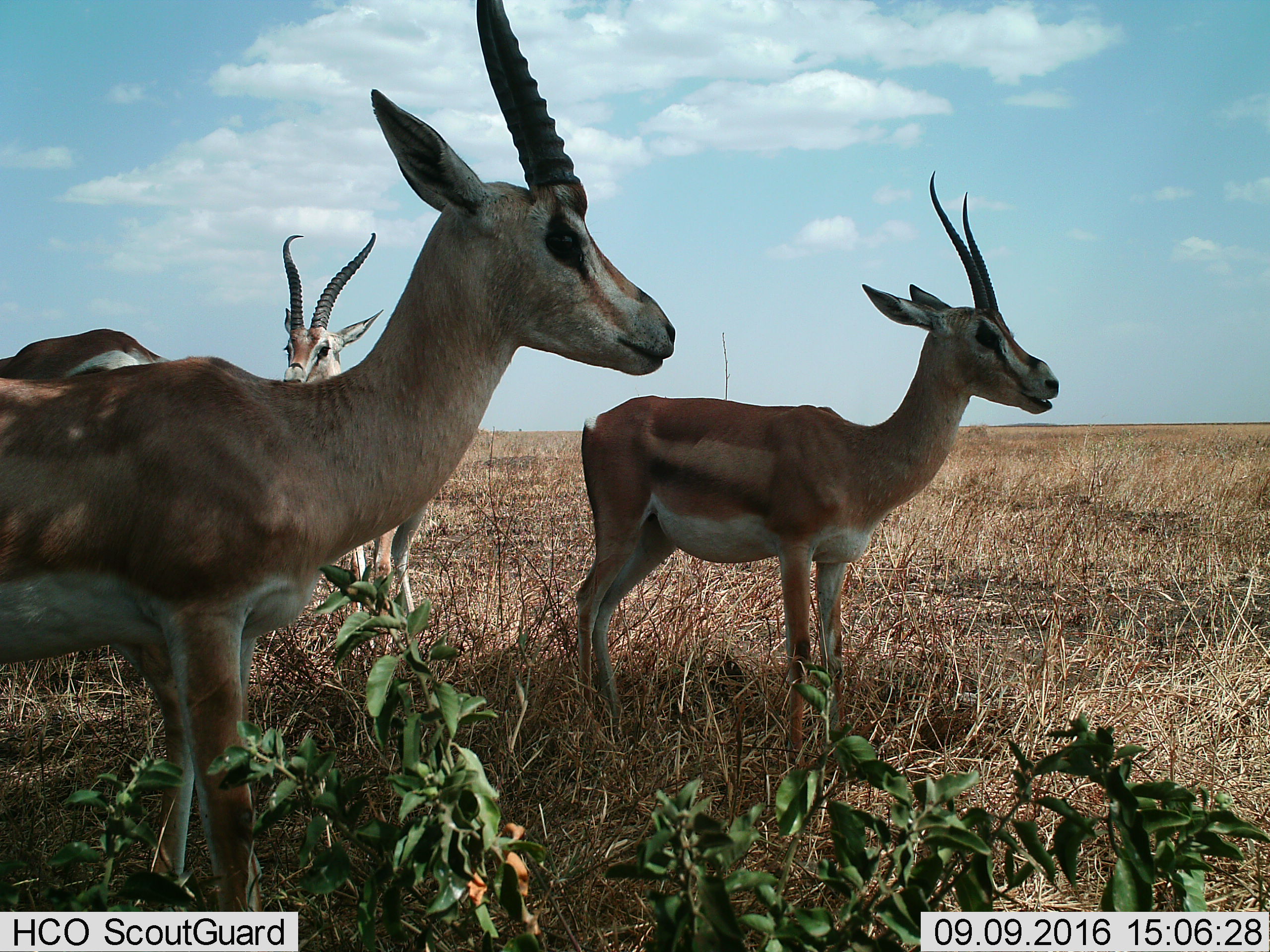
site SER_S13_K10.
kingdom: Animalia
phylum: Chordata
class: Mammalia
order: Artiodactyla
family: Bovidae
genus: Nanger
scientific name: Nanger granti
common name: grant's gazelle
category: gazellegrants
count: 4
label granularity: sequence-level